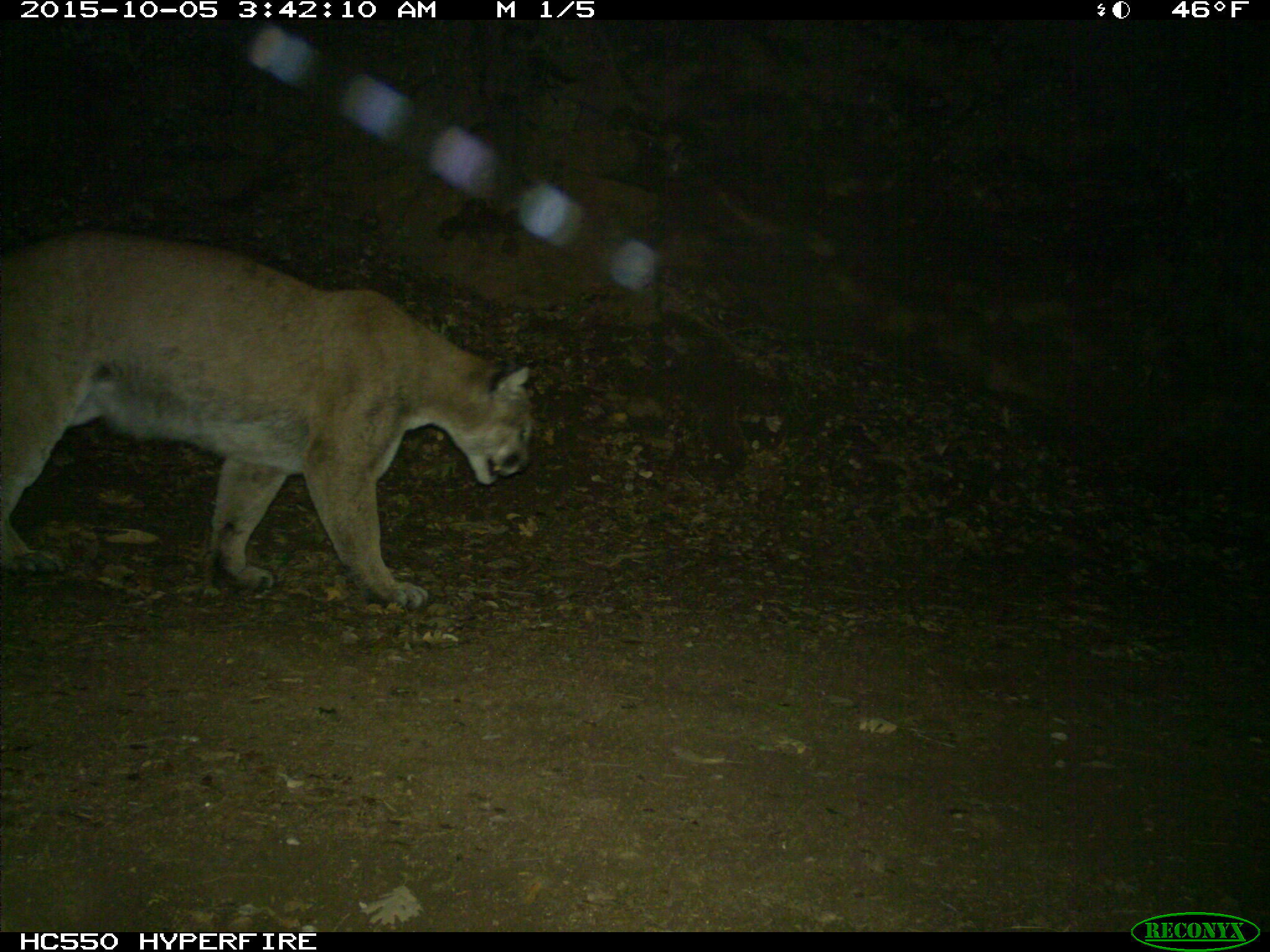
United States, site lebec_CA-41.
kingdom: Animalia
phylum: Chordata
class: Mammalia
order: Carnivora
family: Felidae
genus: Puma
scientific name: Puma concolor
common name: mountain lion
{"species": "Puma concolor (mountain lion)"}